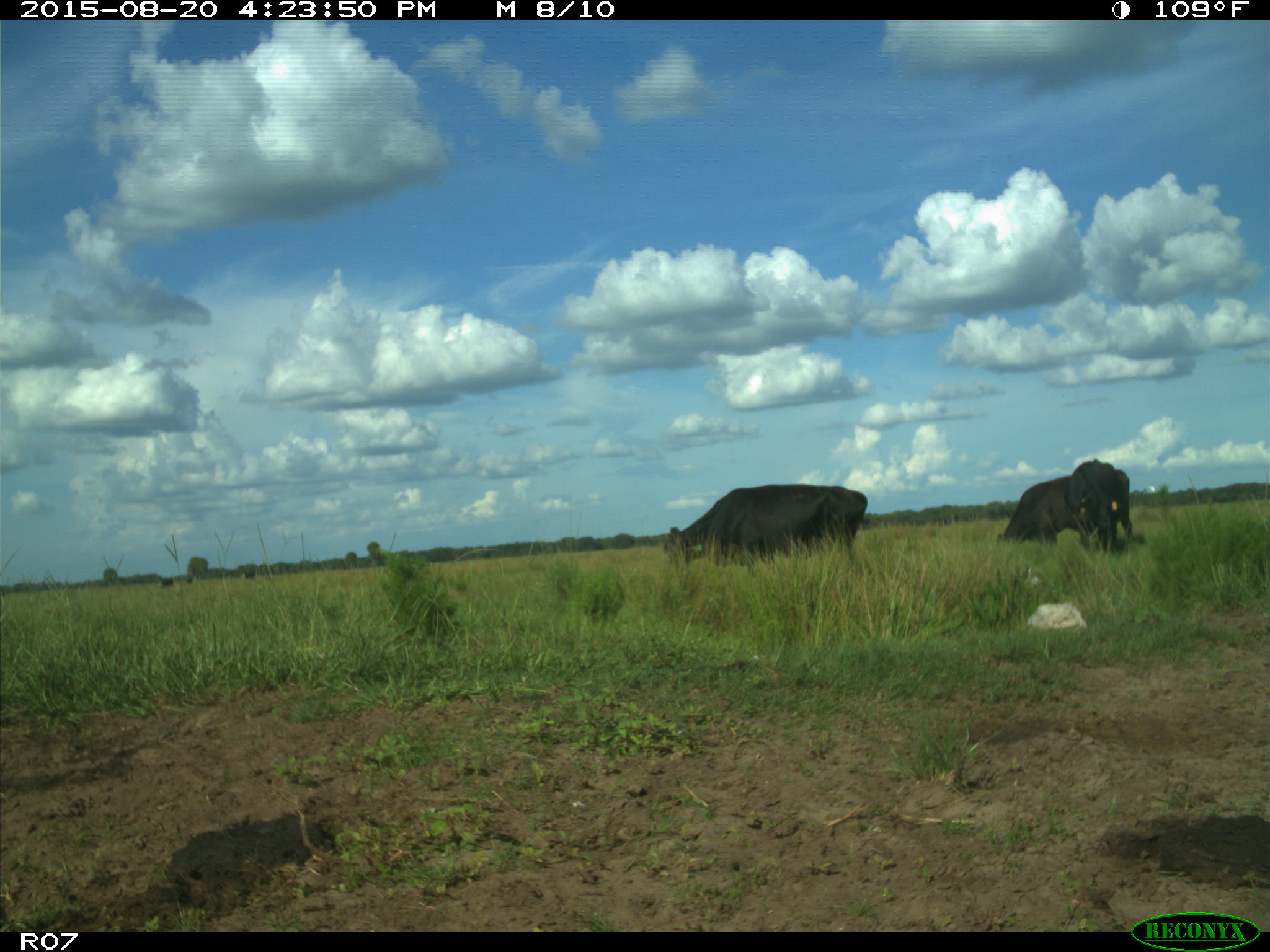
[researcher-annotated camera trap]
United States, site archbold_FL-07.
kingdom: Animalia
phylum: Chordata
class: Mammalia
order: Artiodactyla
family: Bovidae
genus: Bos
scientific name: Bos taurus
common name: domestic cow